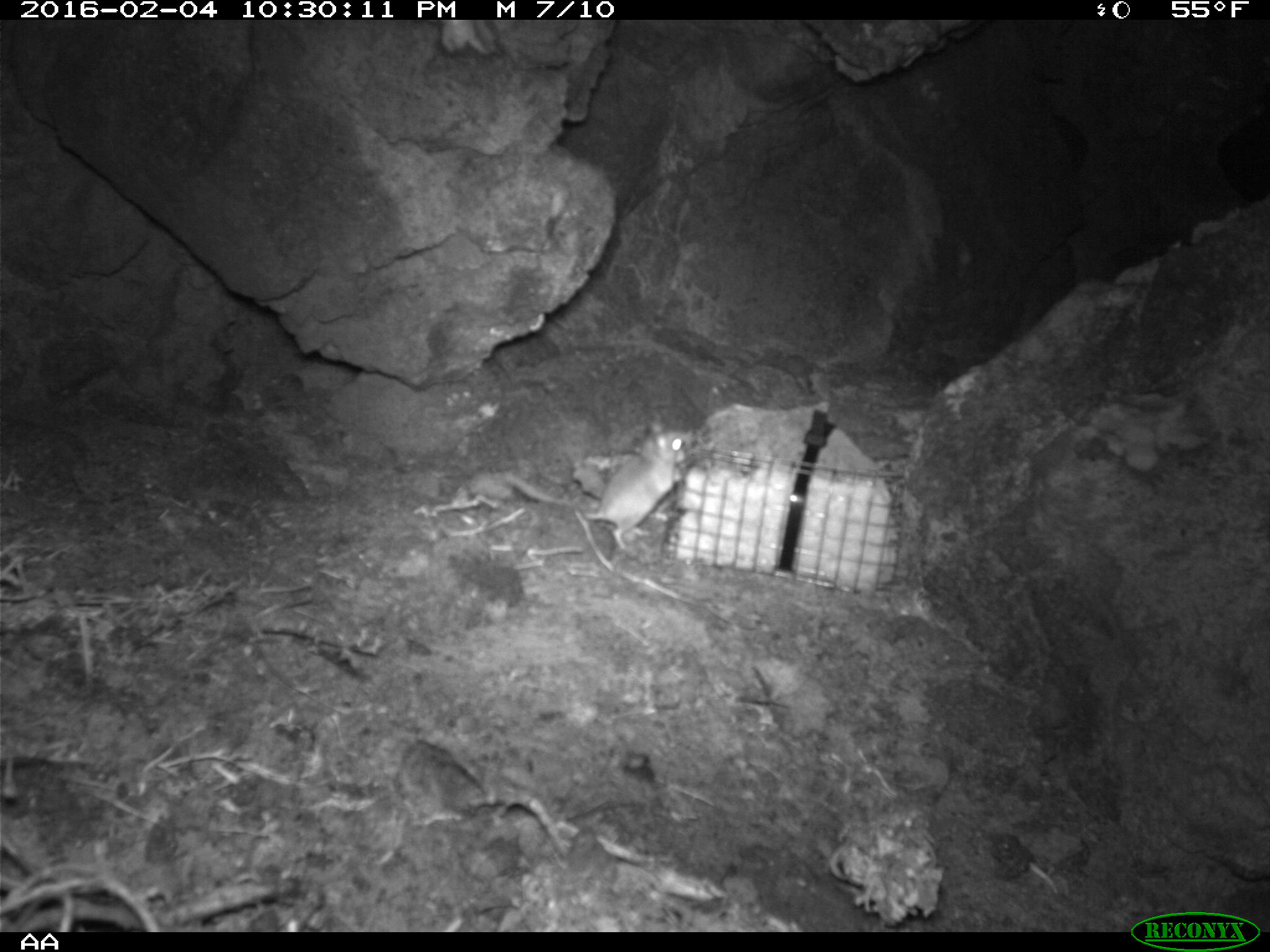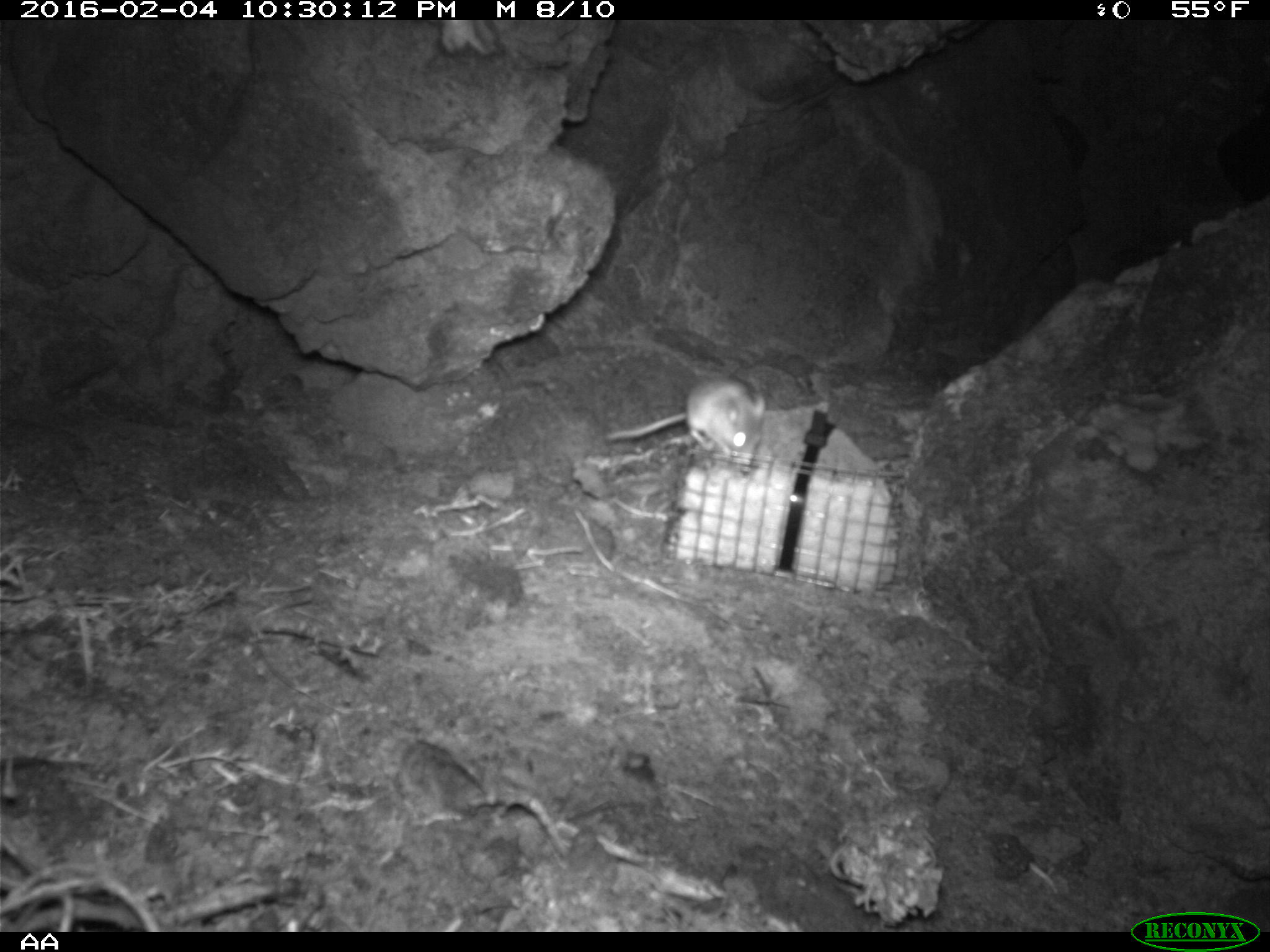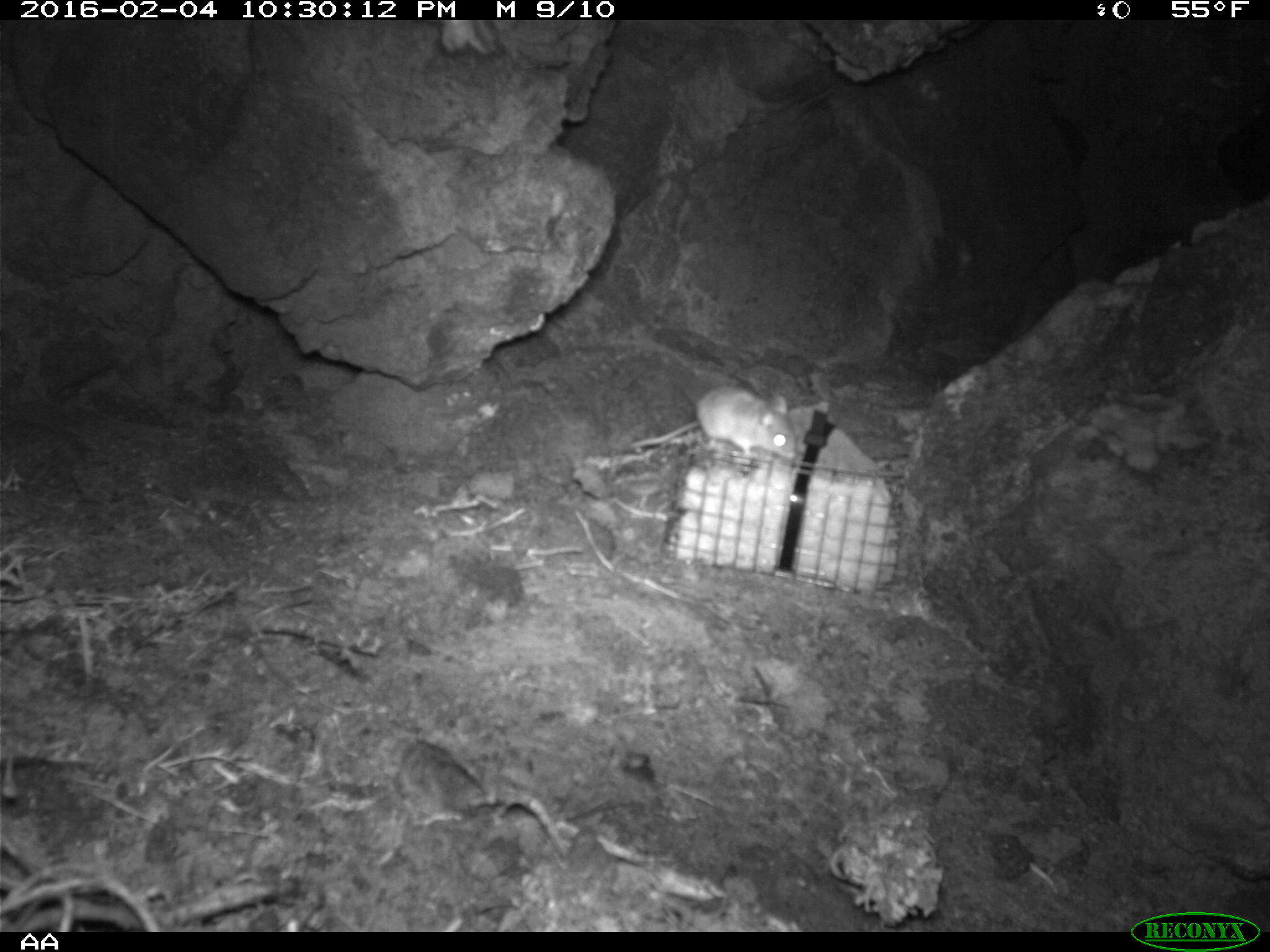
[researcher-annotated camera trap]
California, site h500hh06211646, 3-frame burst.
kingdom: Animalia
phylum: Chordata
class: Mammalia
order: Rodentia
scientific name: Rodentia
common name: rodent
Rodent (Rodentia).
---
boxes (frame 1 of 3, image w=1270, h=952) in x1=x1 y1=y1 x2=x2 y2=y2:
rodent: x1=505 y1=420 x2=690 y2=549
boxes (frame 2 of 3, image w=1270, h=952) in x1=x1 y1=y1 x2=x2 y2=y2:
rodent: x1=605 y1=376 x2=767 y2=459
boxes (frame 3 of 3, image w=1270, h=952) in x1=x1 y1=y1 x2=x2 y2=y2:
rodent: x1=629 y1=383 x2=797 y2=460